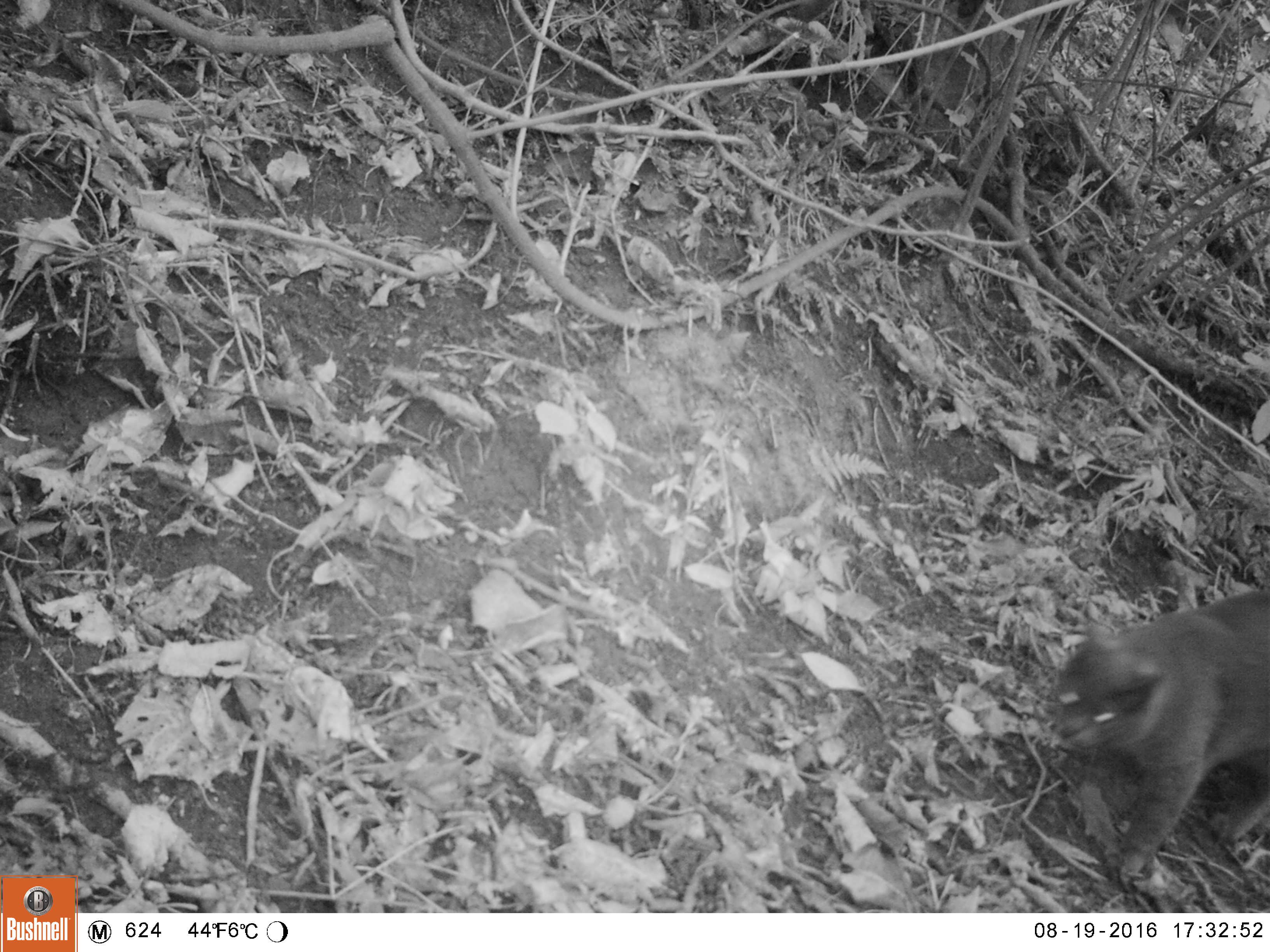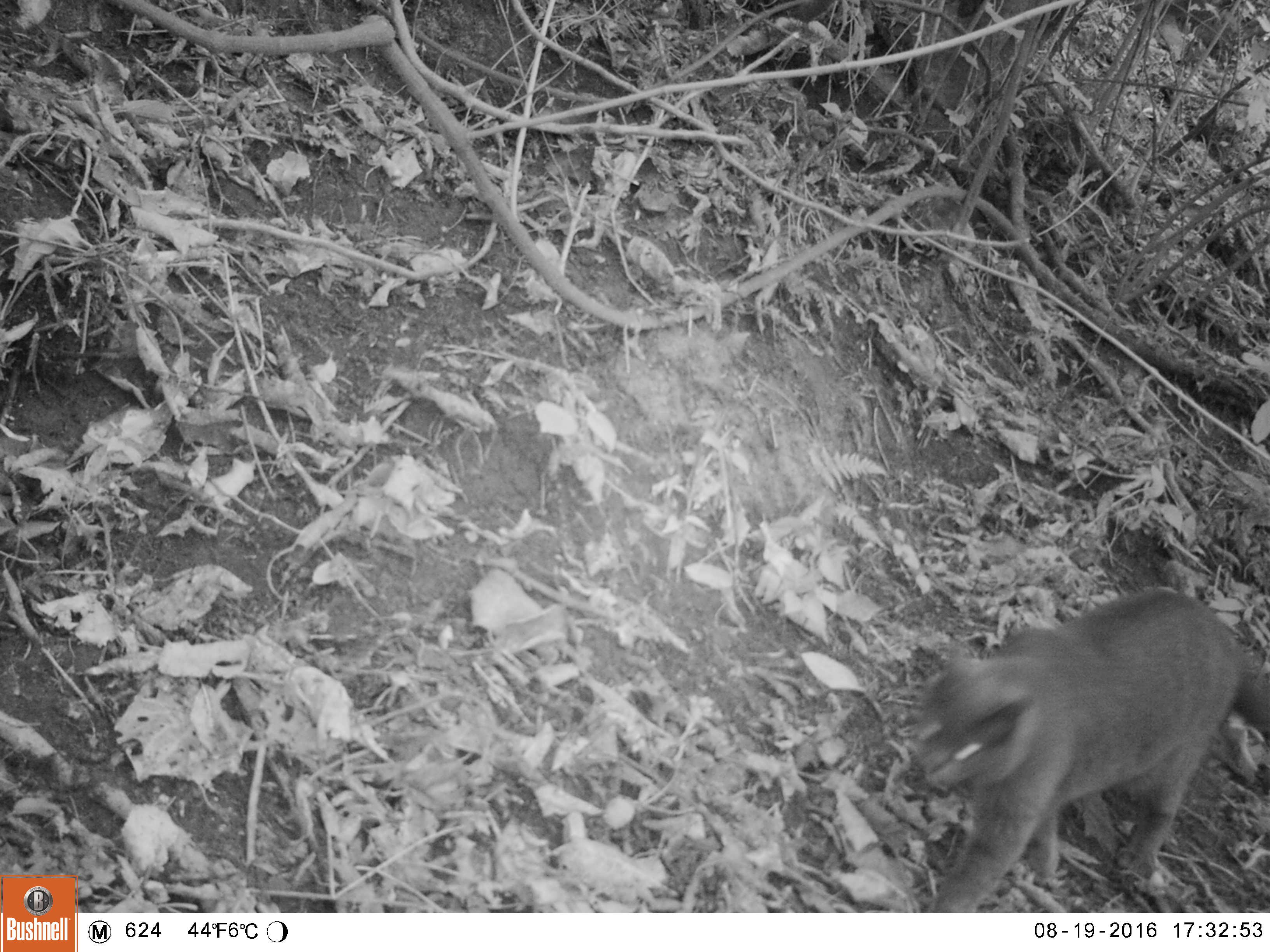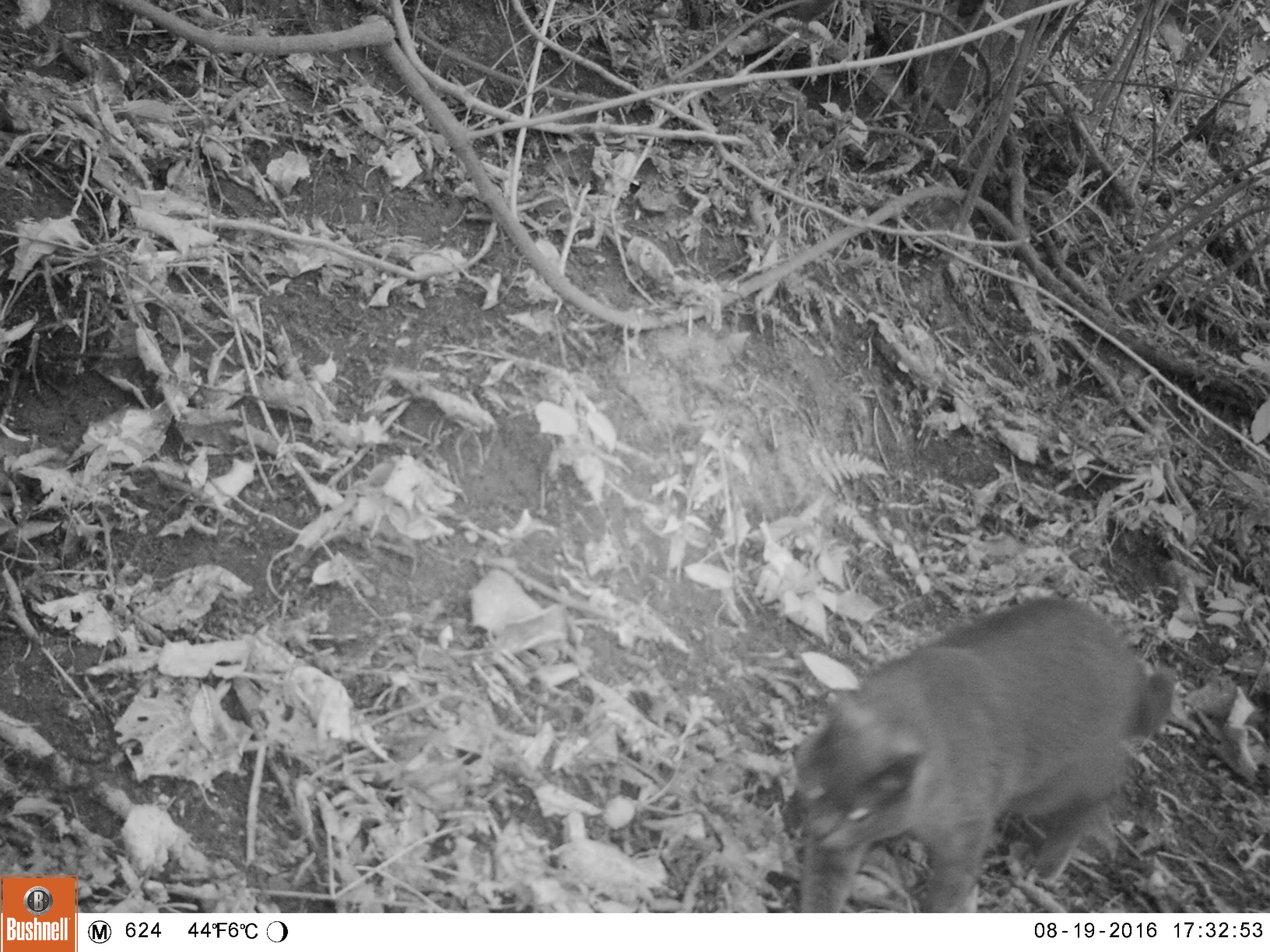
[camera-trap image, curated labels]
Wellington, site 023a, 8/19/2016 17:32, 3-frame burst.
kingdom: Animalia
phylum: Chordata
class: Mammalia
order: Carnivora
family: Felidae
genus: Felis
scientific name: Felis catus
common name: cat